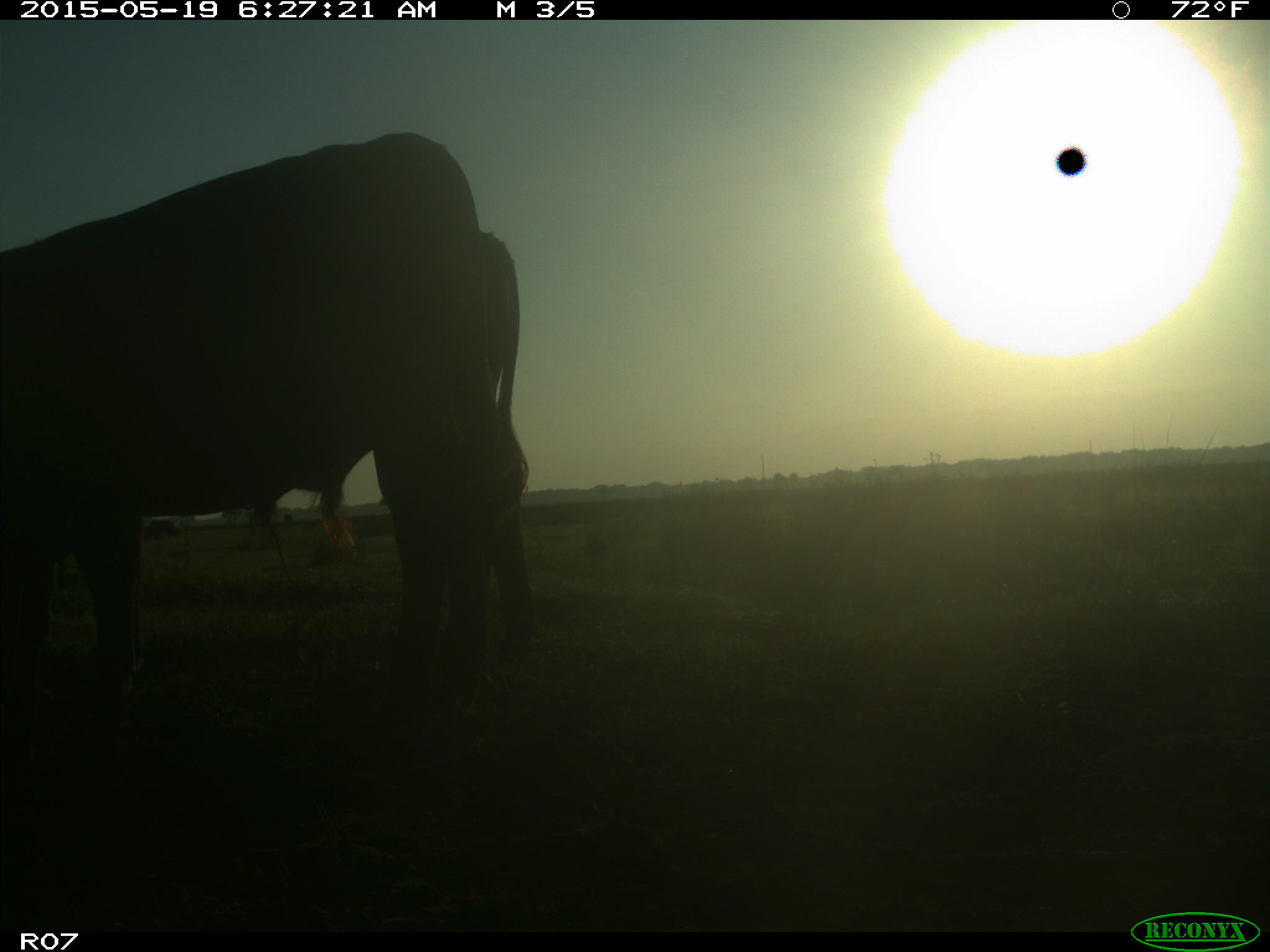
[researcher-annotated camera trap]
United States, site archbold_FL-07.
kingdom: Animalia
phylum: Chordata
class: Mammalia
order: Artiodactyla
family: Bovidae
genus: Bos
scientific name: Bos taurus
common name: domestic cow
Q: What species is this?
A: Bos taurus (domestic cow).